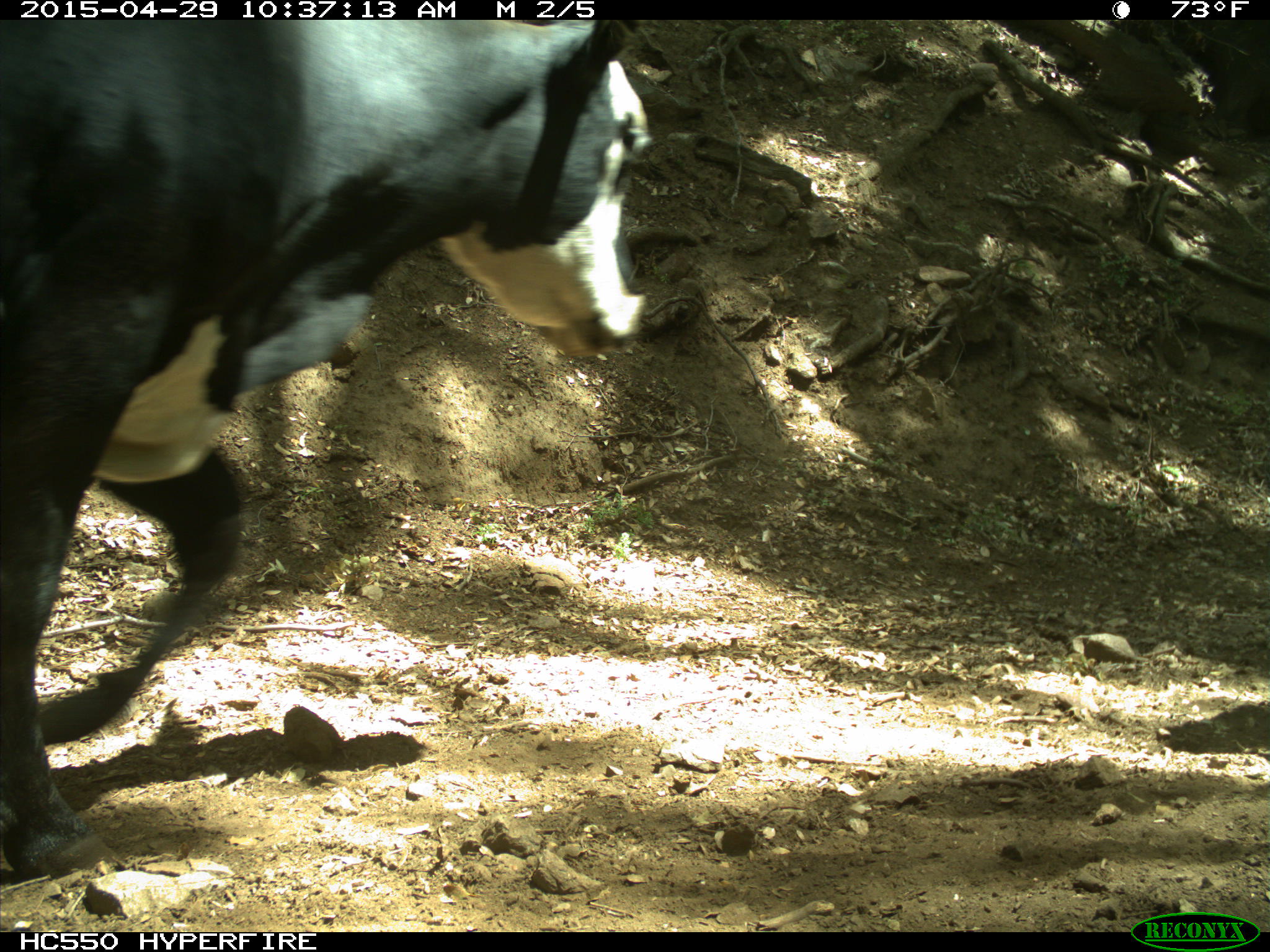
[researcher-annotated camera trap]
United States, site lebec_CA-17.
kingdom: Animalia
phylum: Chordata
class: Mammalia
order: Artiodactyla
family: Bovidae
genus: Bos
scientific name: Bos taurus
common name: domestic cow